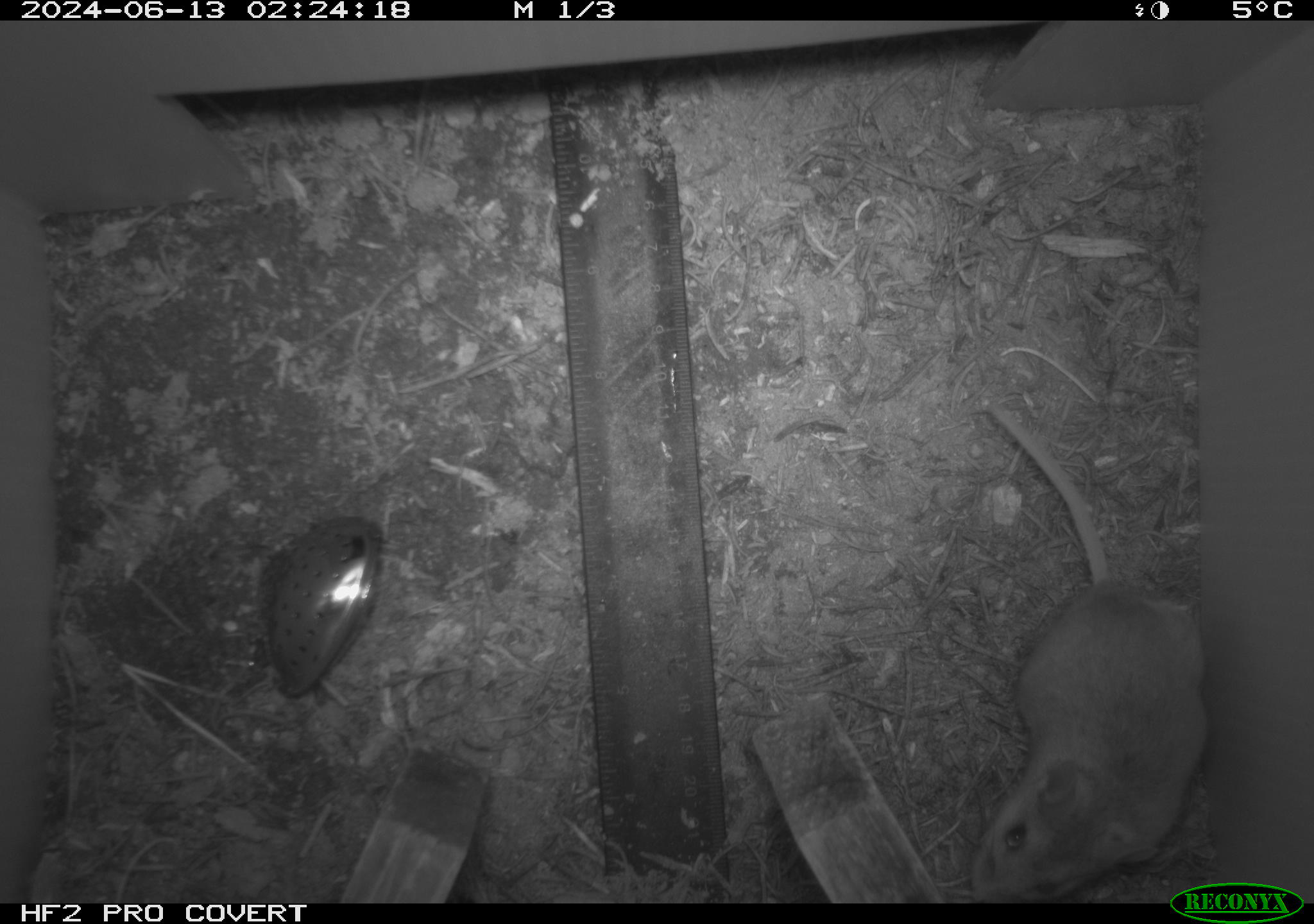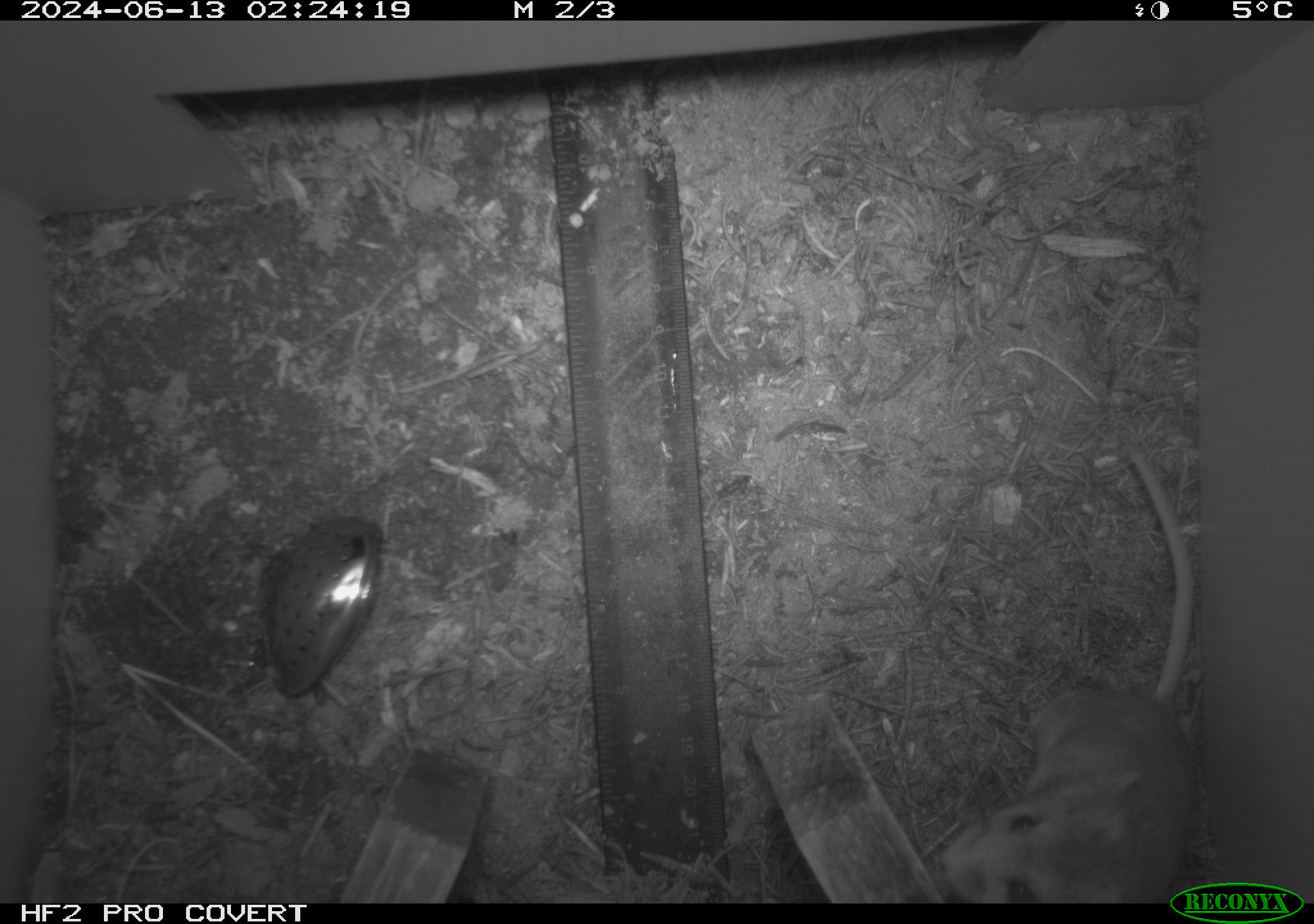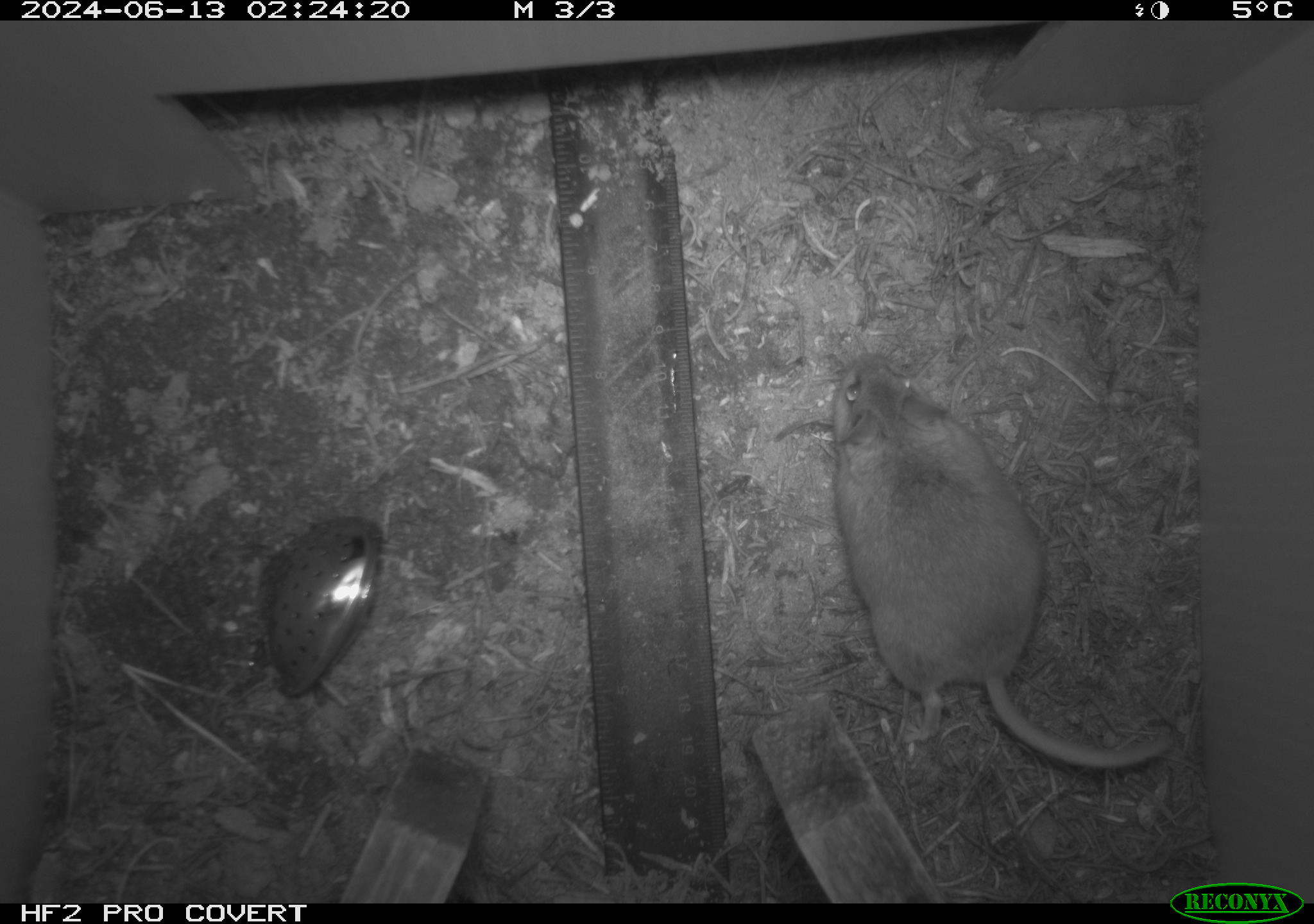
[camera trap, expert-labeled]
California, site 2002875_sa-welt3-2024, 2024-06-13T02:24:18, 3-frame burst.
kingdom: Animalia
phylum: Chordata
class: Mammalia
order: Rodentia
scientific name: Rodentia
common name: mouse species